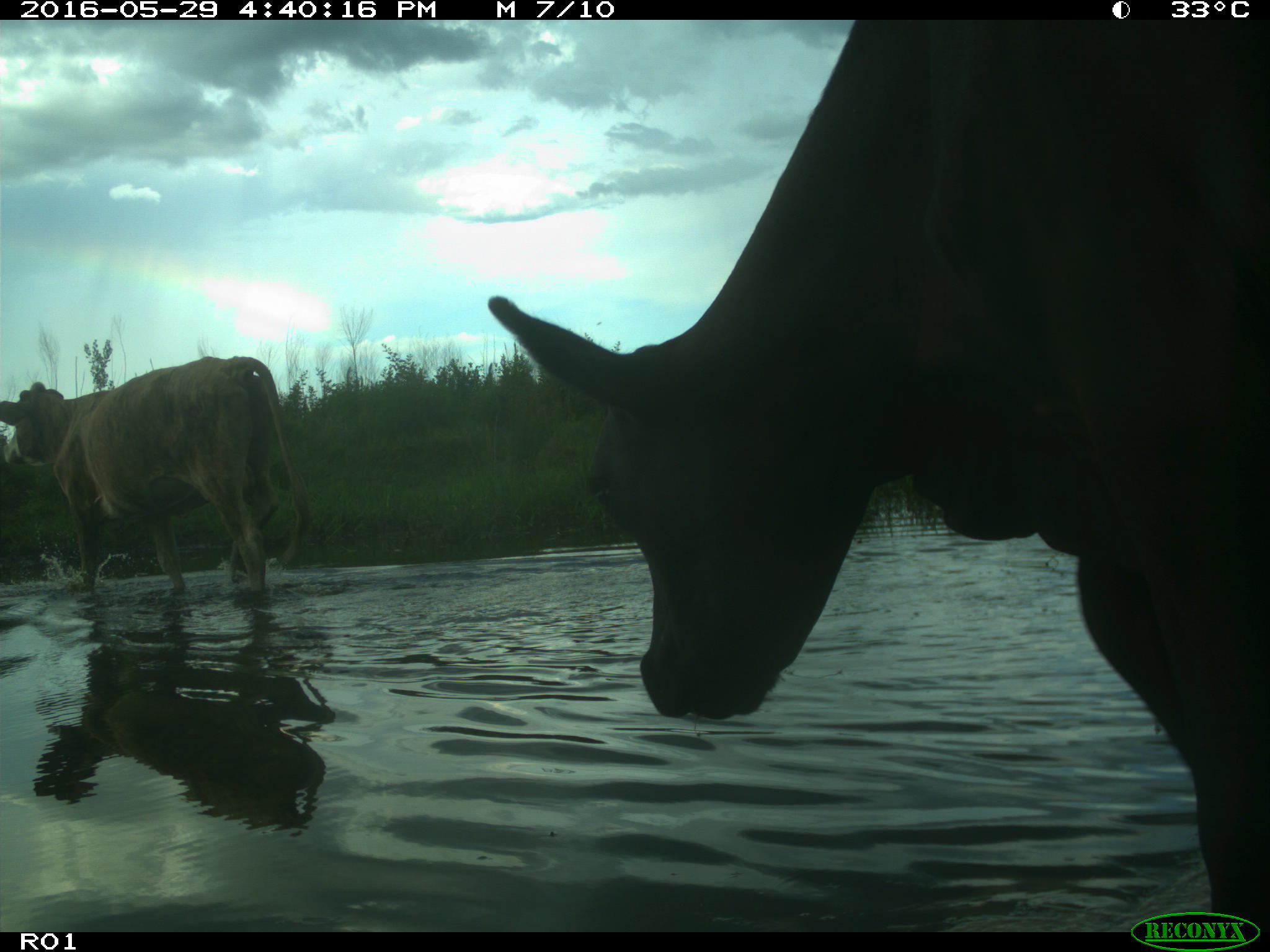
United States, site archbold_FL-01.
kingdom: Animalia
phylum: Chordata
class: Mammalia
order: Artiodactyla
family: Bovidae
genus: Bos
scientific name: Bos taurus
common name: domestic cow